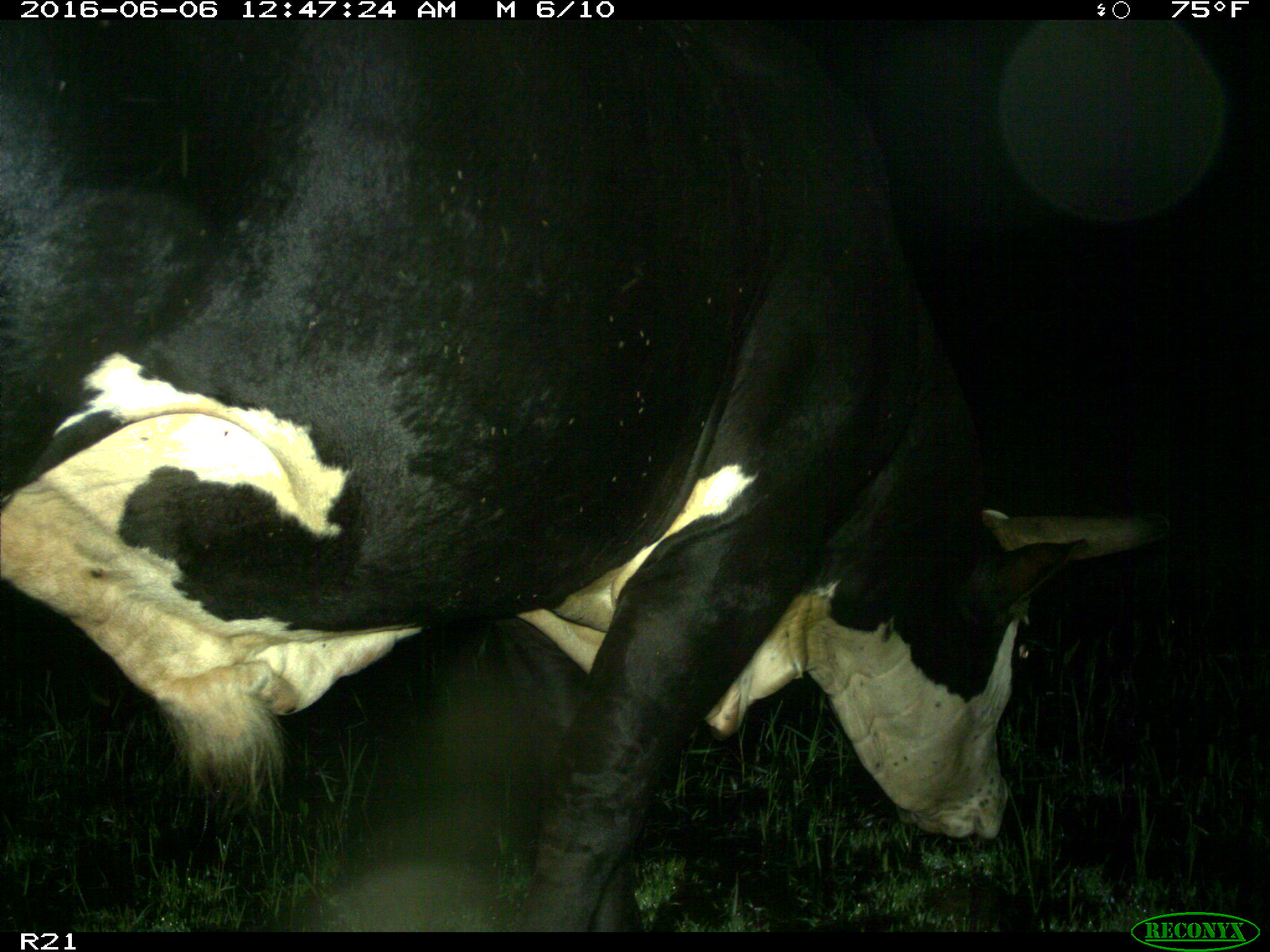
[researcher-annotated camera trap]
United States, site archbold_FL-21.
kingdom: Animalia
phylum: Chordata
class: Mammalia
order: Artiodactyla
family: Bovidae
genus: Bos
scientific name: Bos taurus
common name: domestic cow